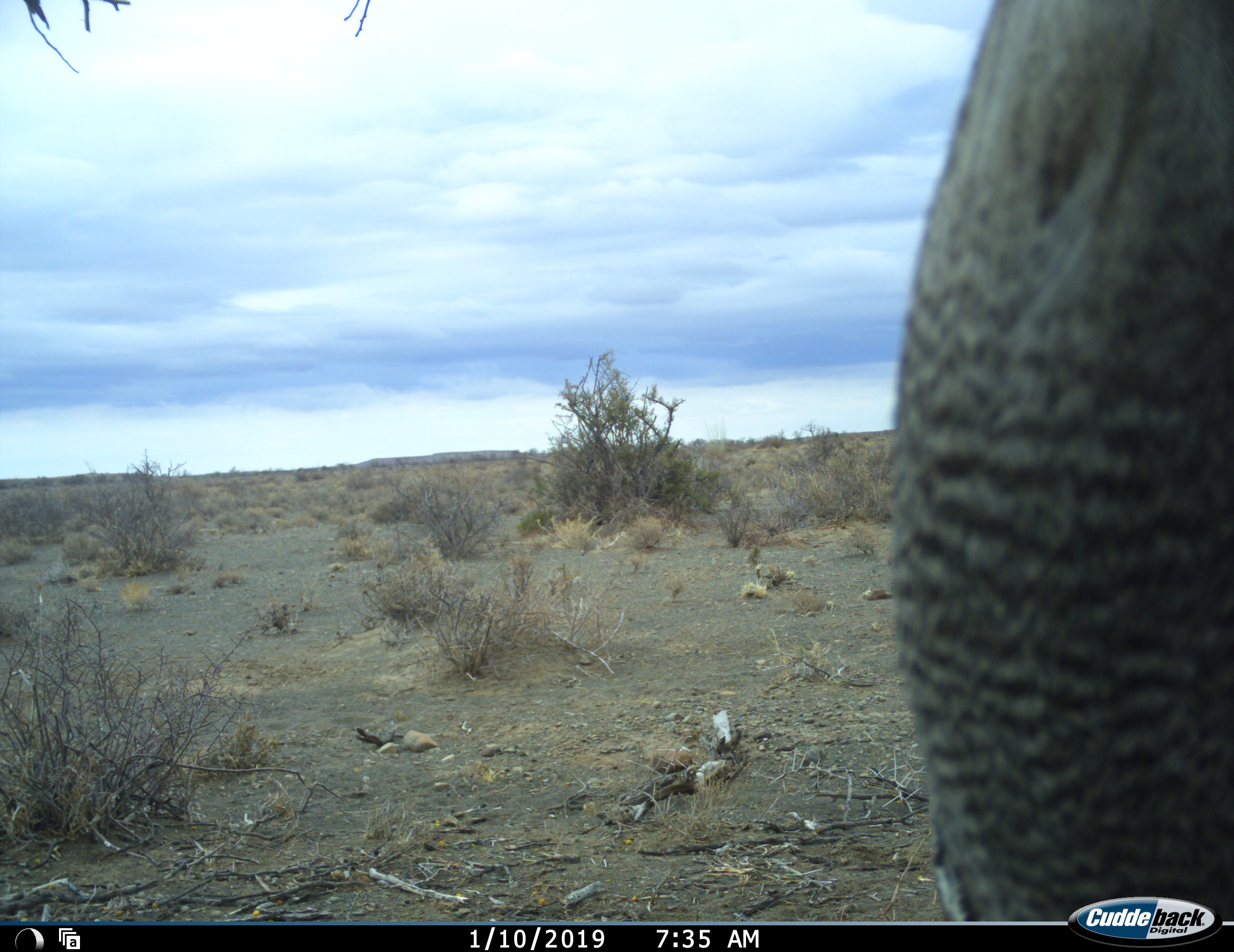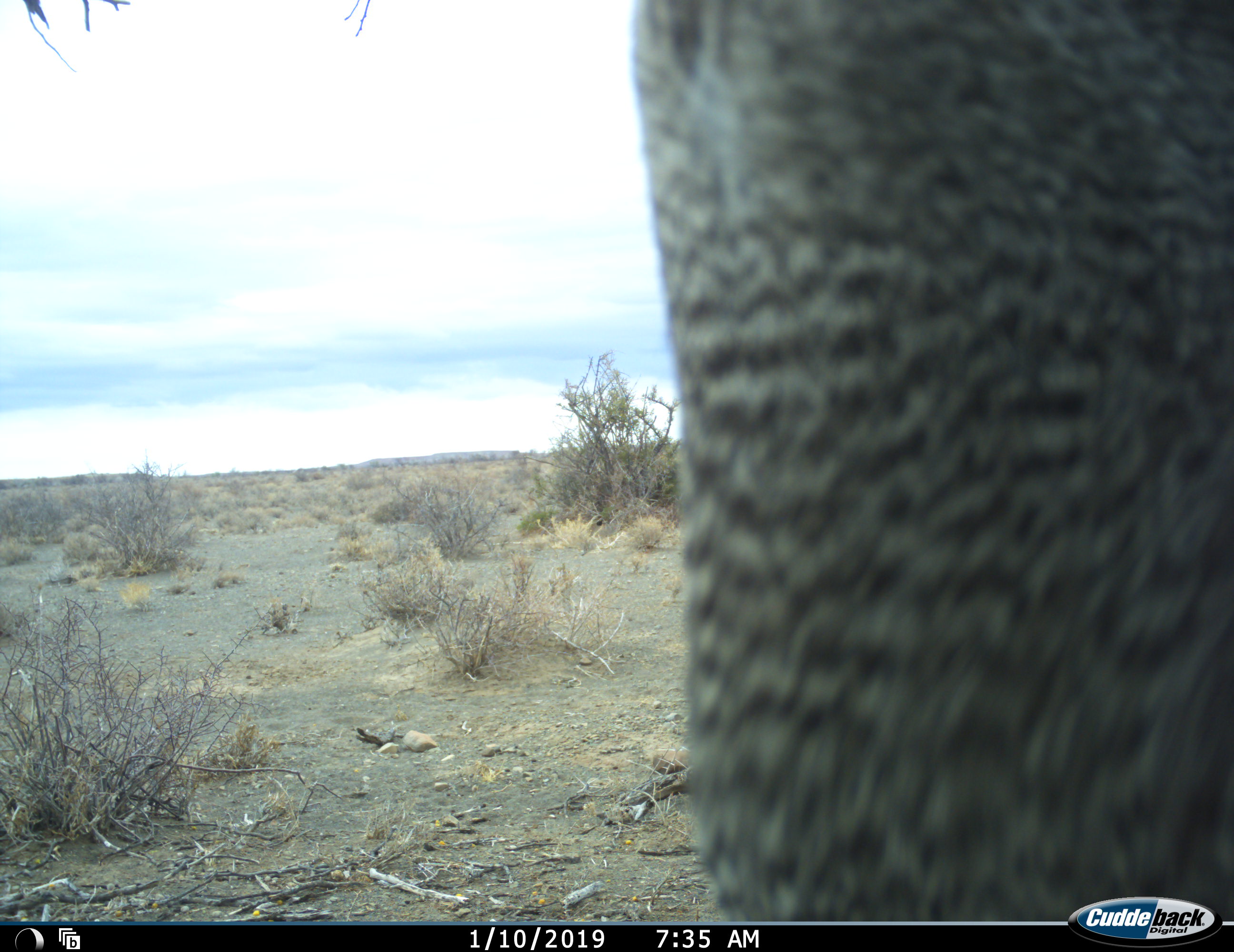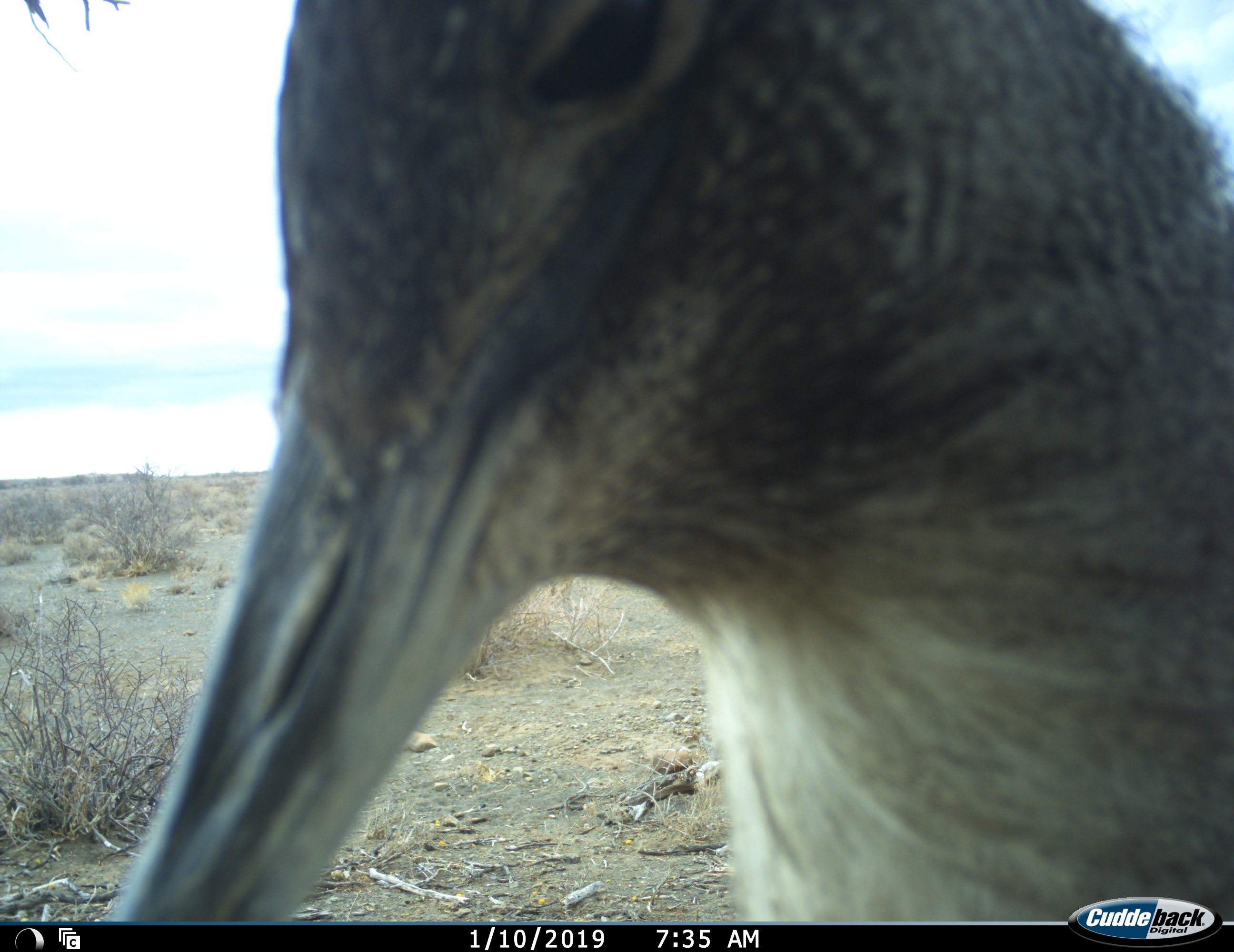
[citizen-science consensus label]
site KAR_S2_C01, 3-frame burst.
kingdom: Animalia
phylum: Chordata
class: Aves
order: Otidiformes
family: Otididae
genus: Ardeotis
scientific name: Ardeotis kori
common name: kori bustard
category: bustardkori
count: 1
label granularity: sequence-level